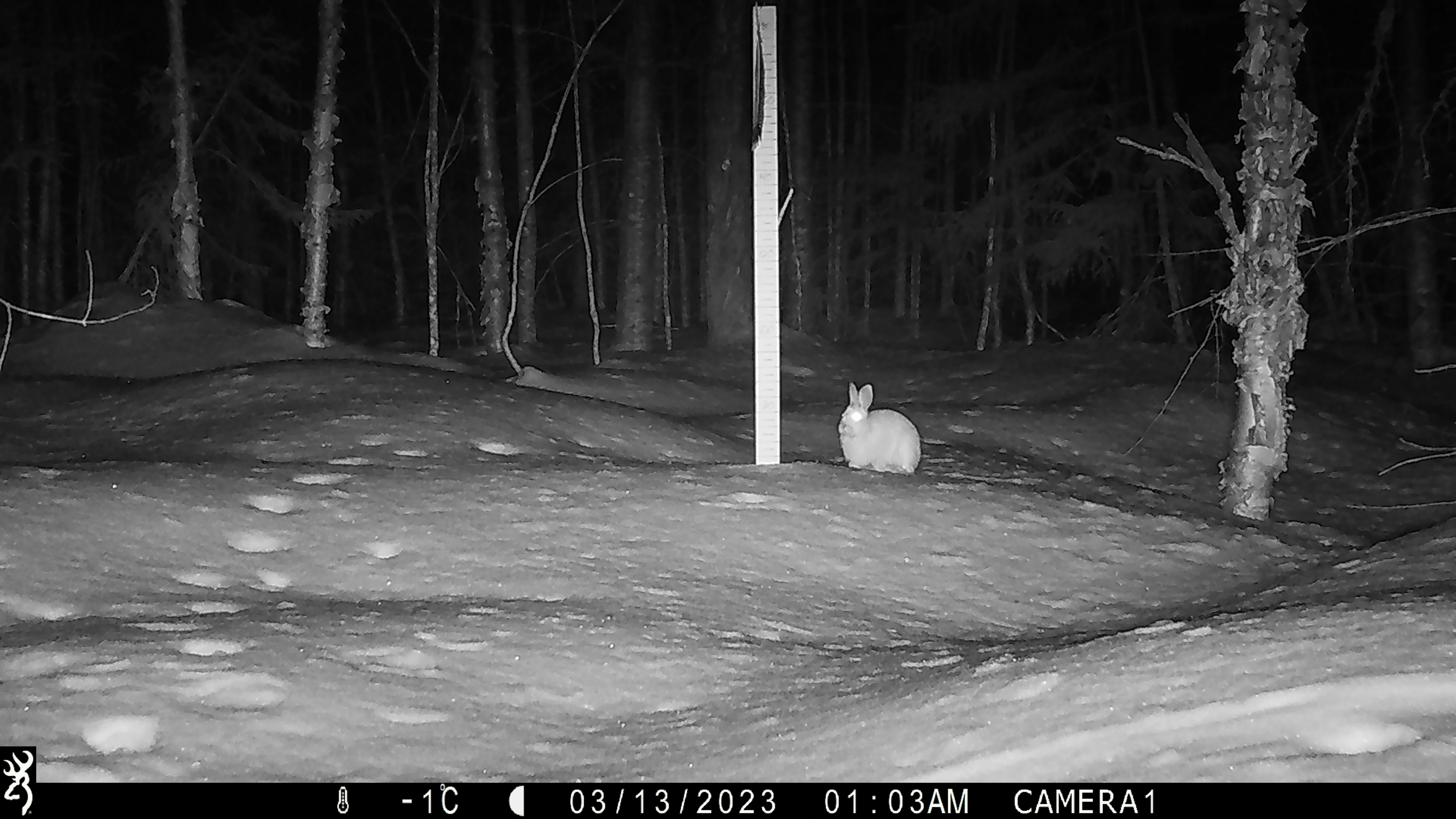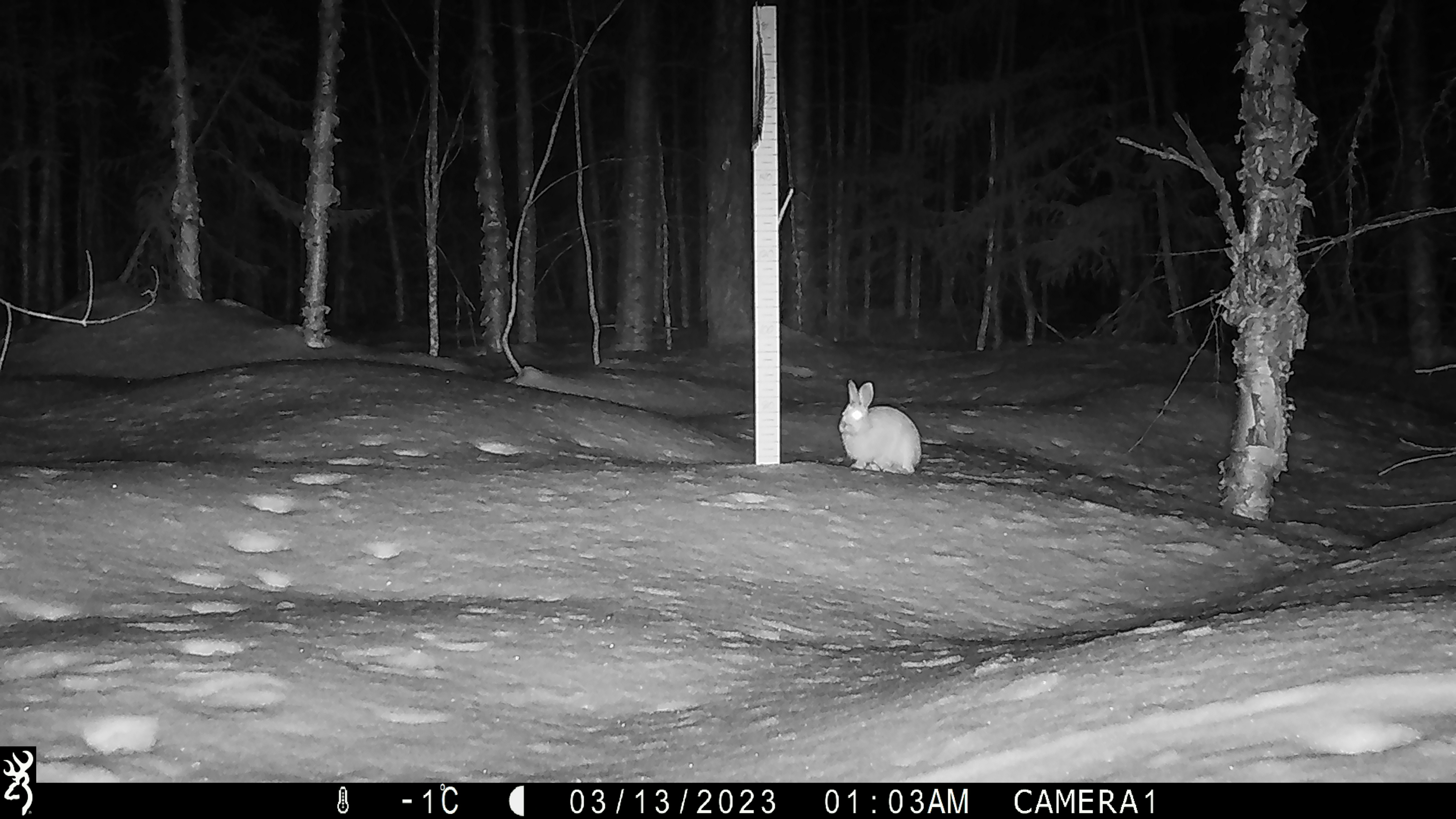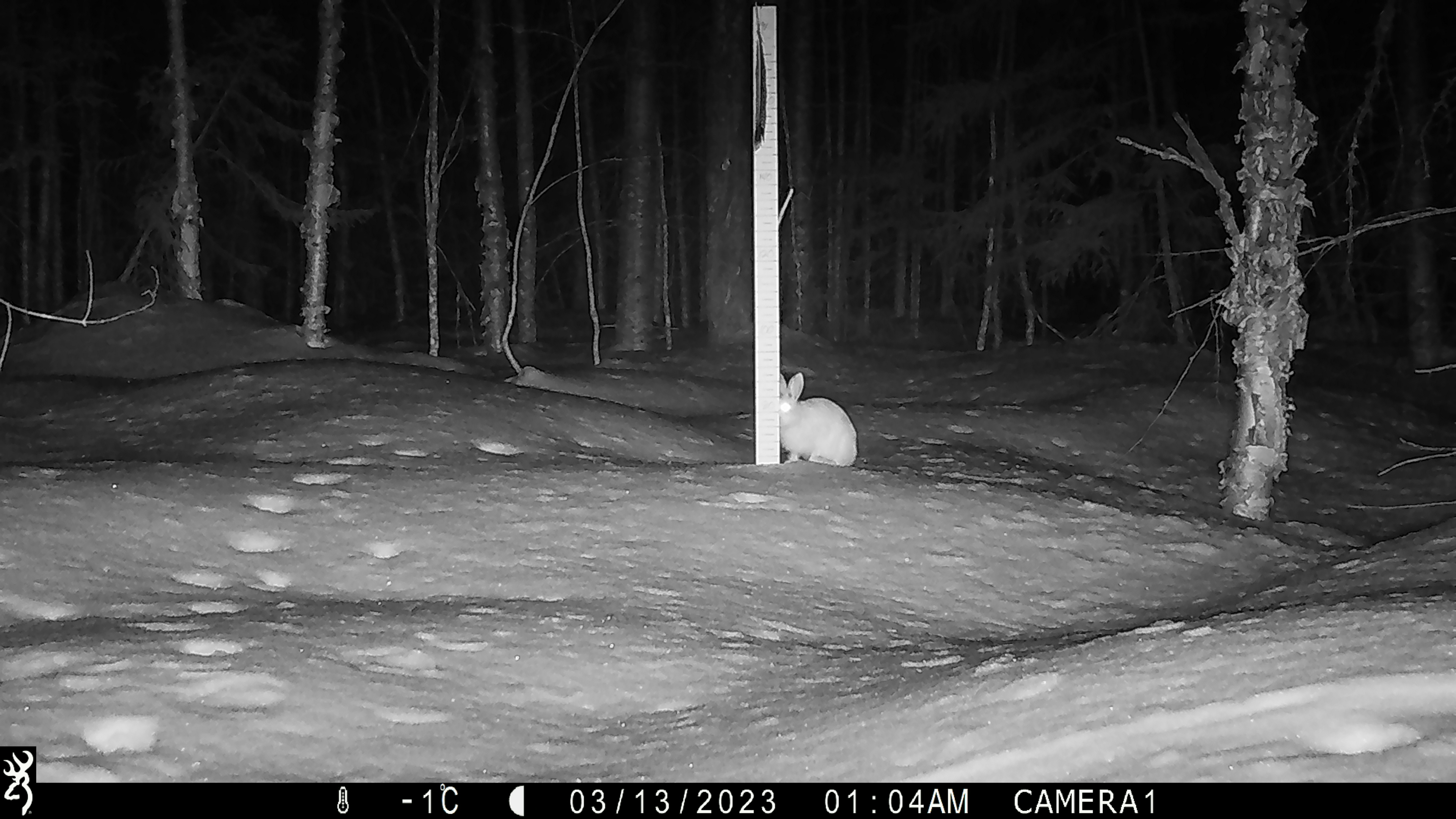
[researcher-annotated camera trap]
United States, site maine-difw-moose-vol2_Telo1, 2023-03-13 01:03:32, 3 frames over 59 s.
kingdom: Animalia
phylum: Chordata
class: Mammalia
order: Lagomorpha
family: Leporidae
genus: Sylvilagus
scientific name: Sylvilagus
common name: cottontail rabbit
Cottontail rabbit (Sylvilagus).